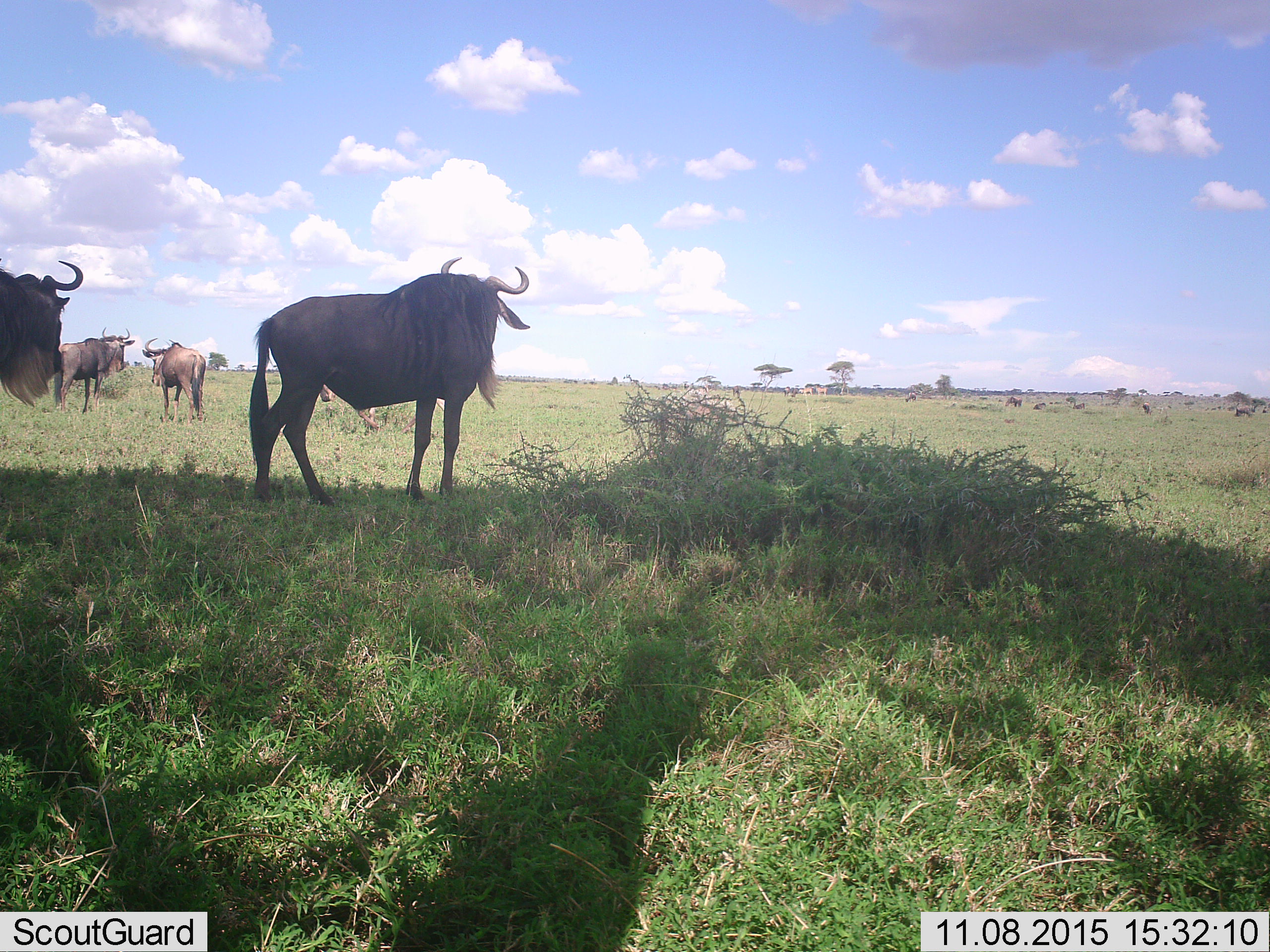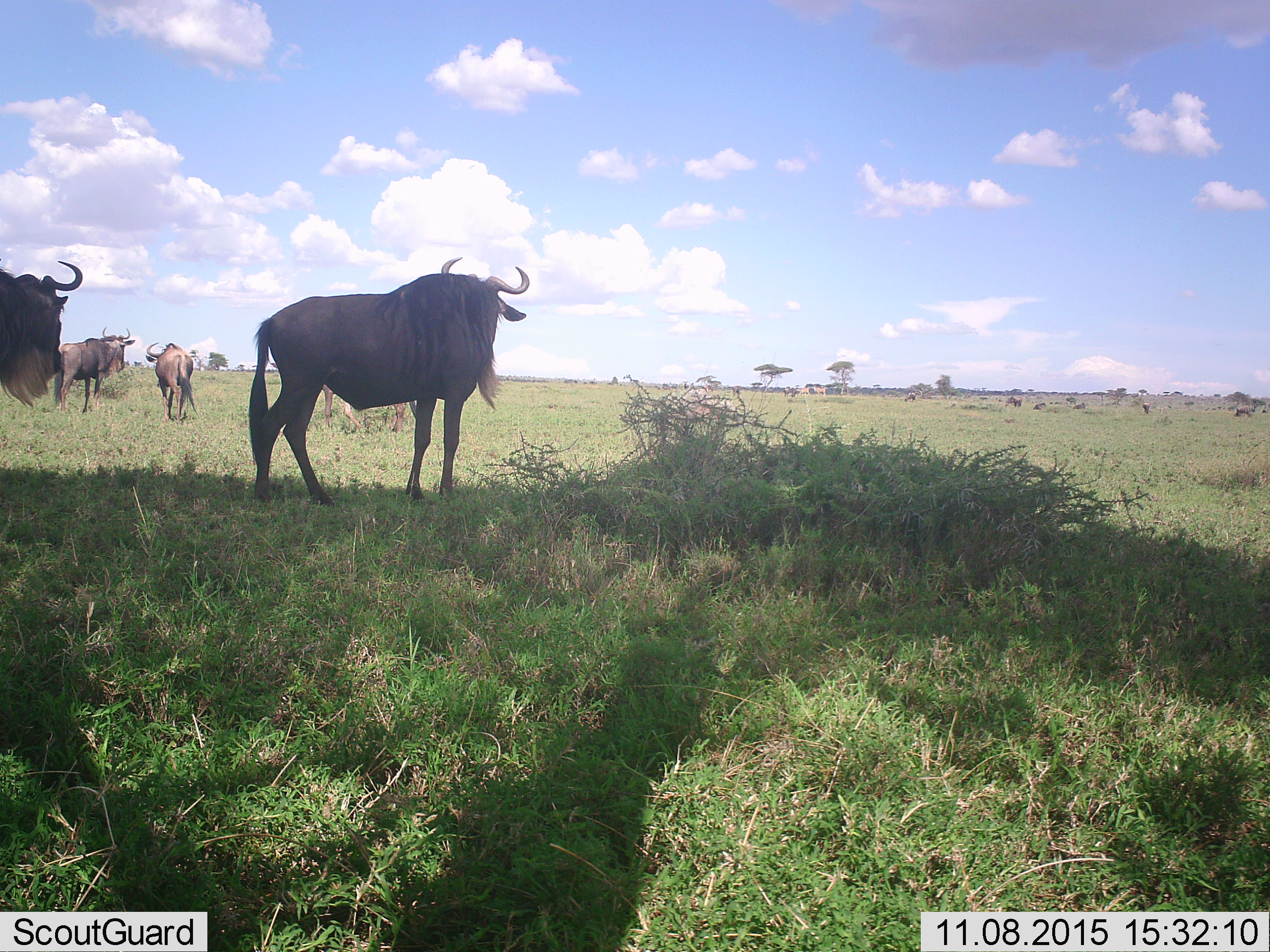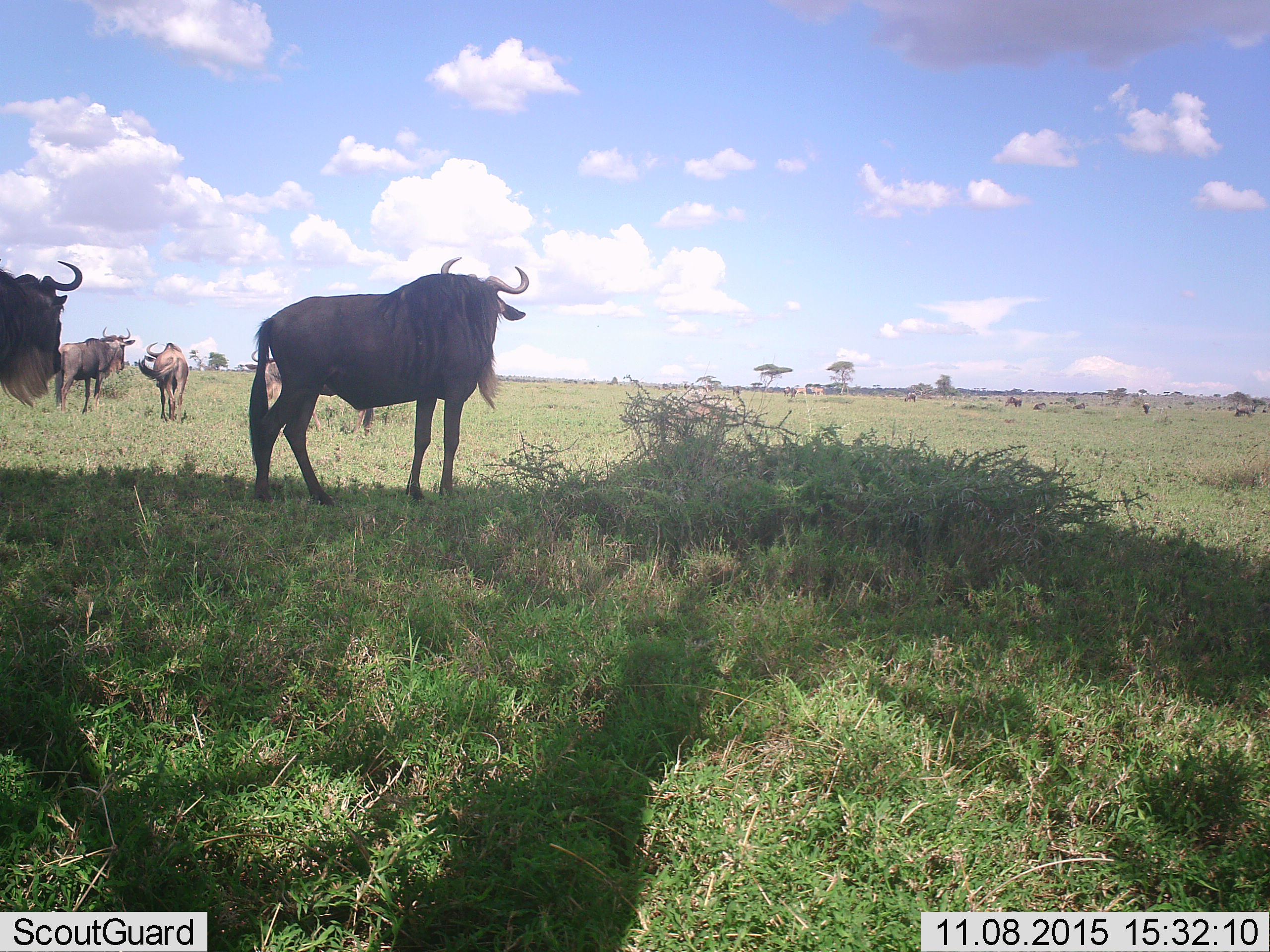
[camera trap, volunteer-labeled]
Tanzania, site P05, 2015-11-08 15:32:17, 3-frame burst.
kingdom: Animalia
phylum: Chordata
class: Mammalia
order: Artiodactyla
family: Bovidae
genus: Connochaetes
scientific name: Connochaetes taurinus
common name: blue wildebeest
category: wildebeest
Wildebeest (blue wildebeest) (Connochaetes taurinus), count 5. Behavior (volunteer vote fractions): standing 75%, resting 0%, moving 62%, interacting 0%. Young present (vote fraction): 0%. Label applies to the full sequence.